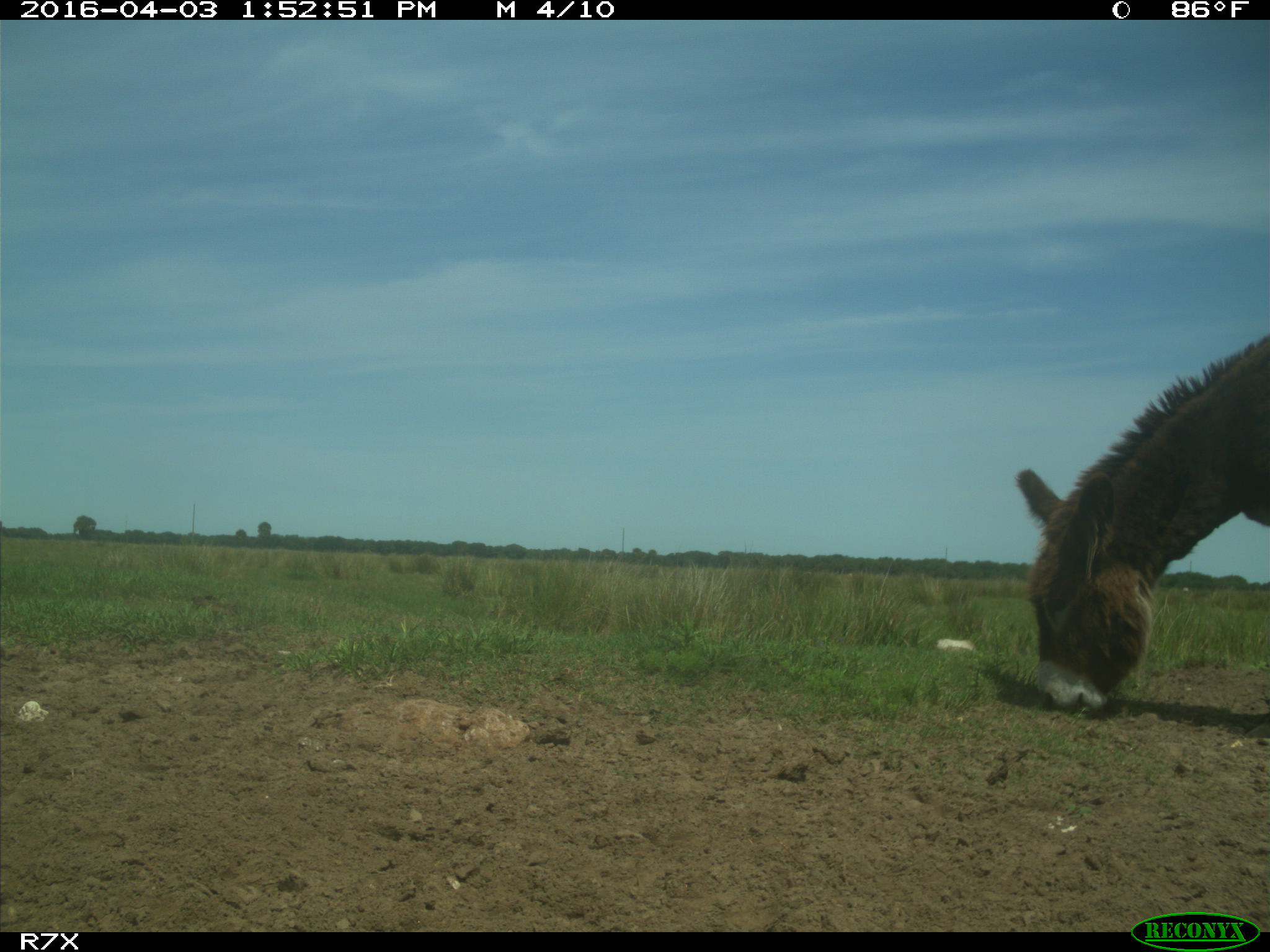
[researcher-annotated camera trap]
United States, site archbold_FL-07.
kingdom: Animalia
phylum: Chordata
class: Mammalia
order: Perissodactyla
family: Equidae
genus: Equus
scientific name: Equus africanus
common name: african wild ass